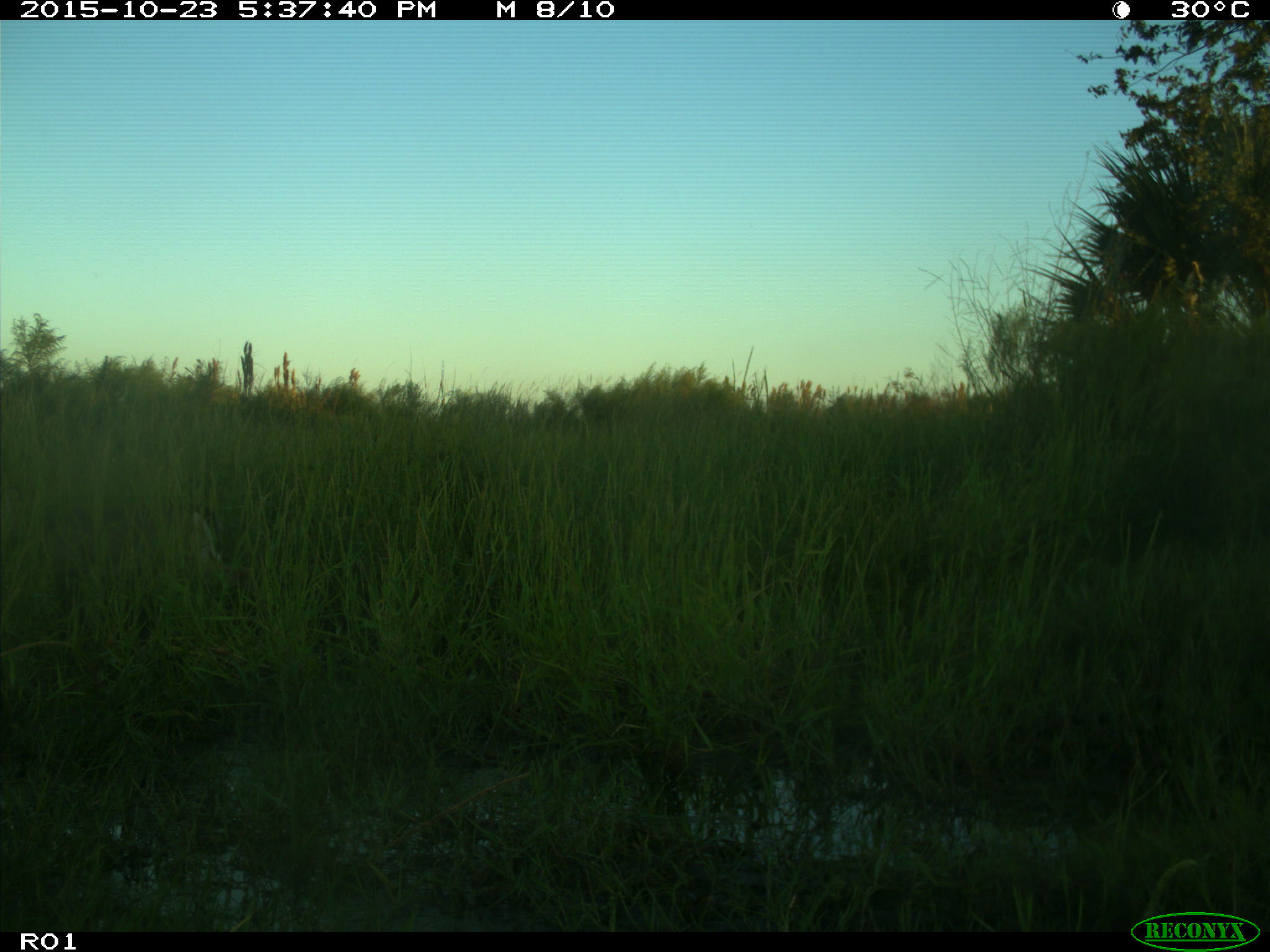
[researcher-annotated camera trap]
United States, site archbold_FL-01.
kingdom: Animalia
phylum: Chordata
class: Mammalia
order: Artiodactyla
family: Cervidae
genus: Odocoileus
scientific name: Odocoileus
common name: deer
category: unidentified deer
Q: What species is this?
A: Unidentified deer (deer) (Odocoileus).